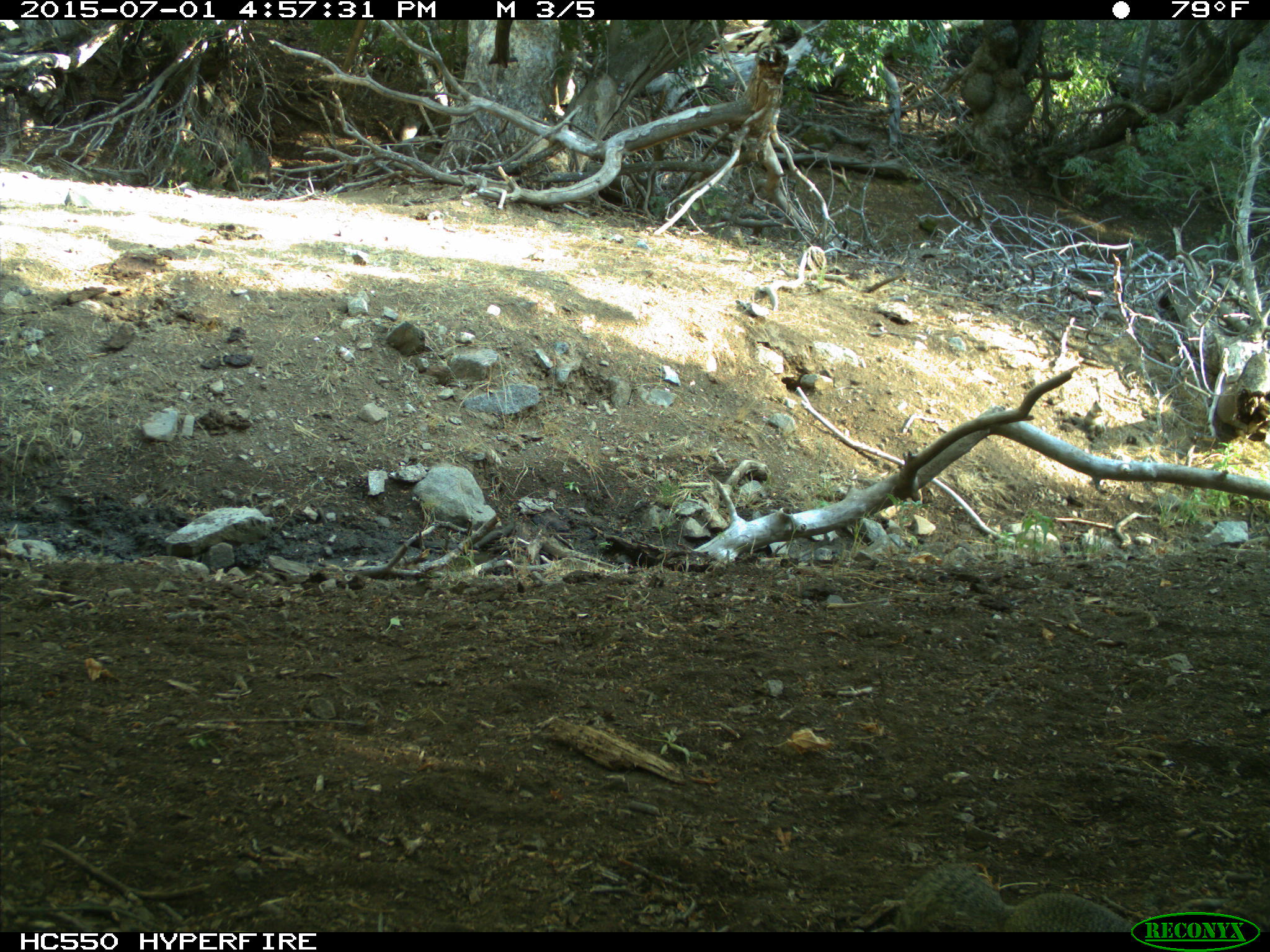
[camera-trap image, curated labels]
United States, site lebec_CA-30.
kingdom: Animalia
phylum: Chordata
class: Mammalia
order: Rodentia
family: Sciuridae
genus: Otospermophilus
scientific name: Otospermophilus beecheyi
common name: california ground squirrel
Otospermophilus beecheyi (california ground squirrel).